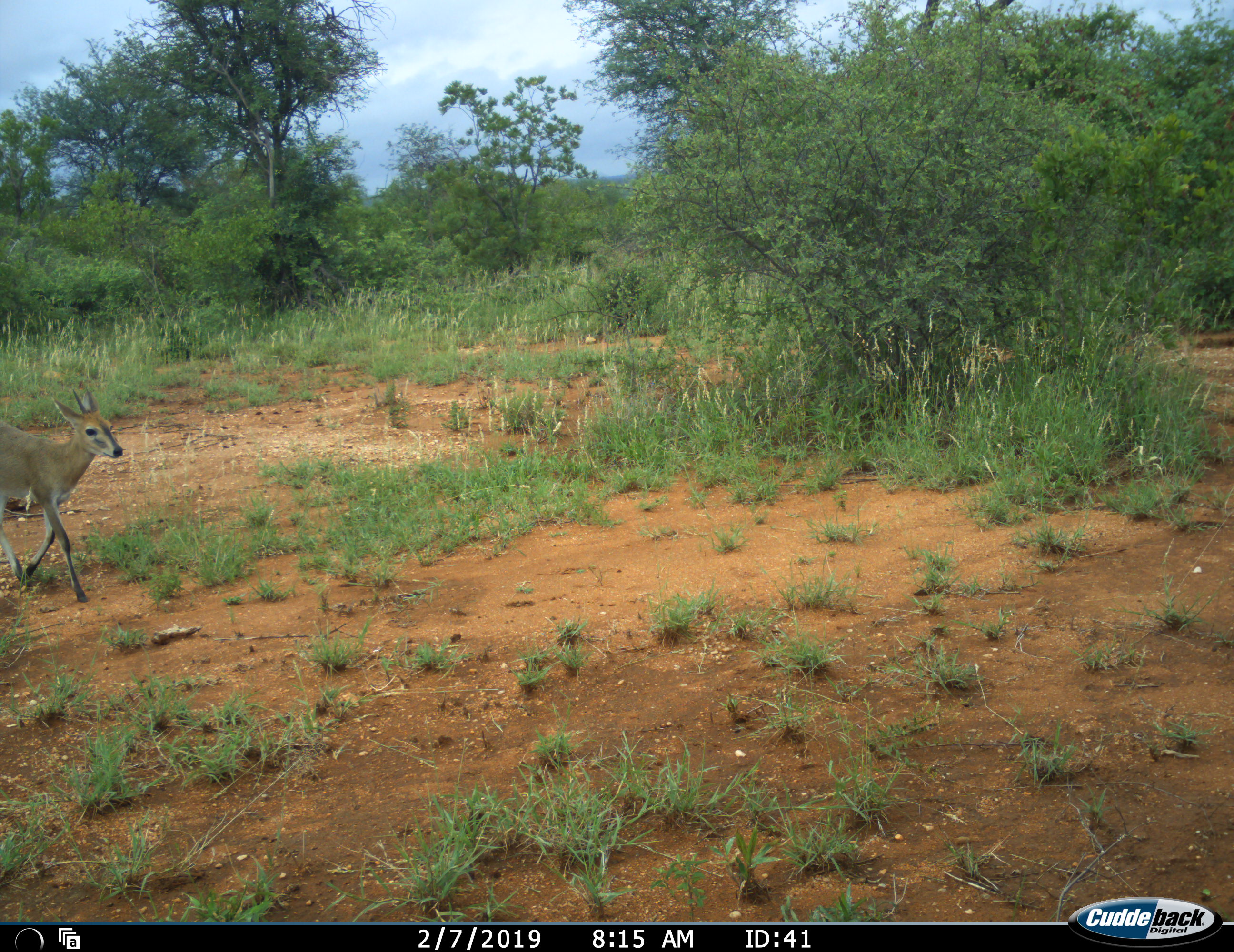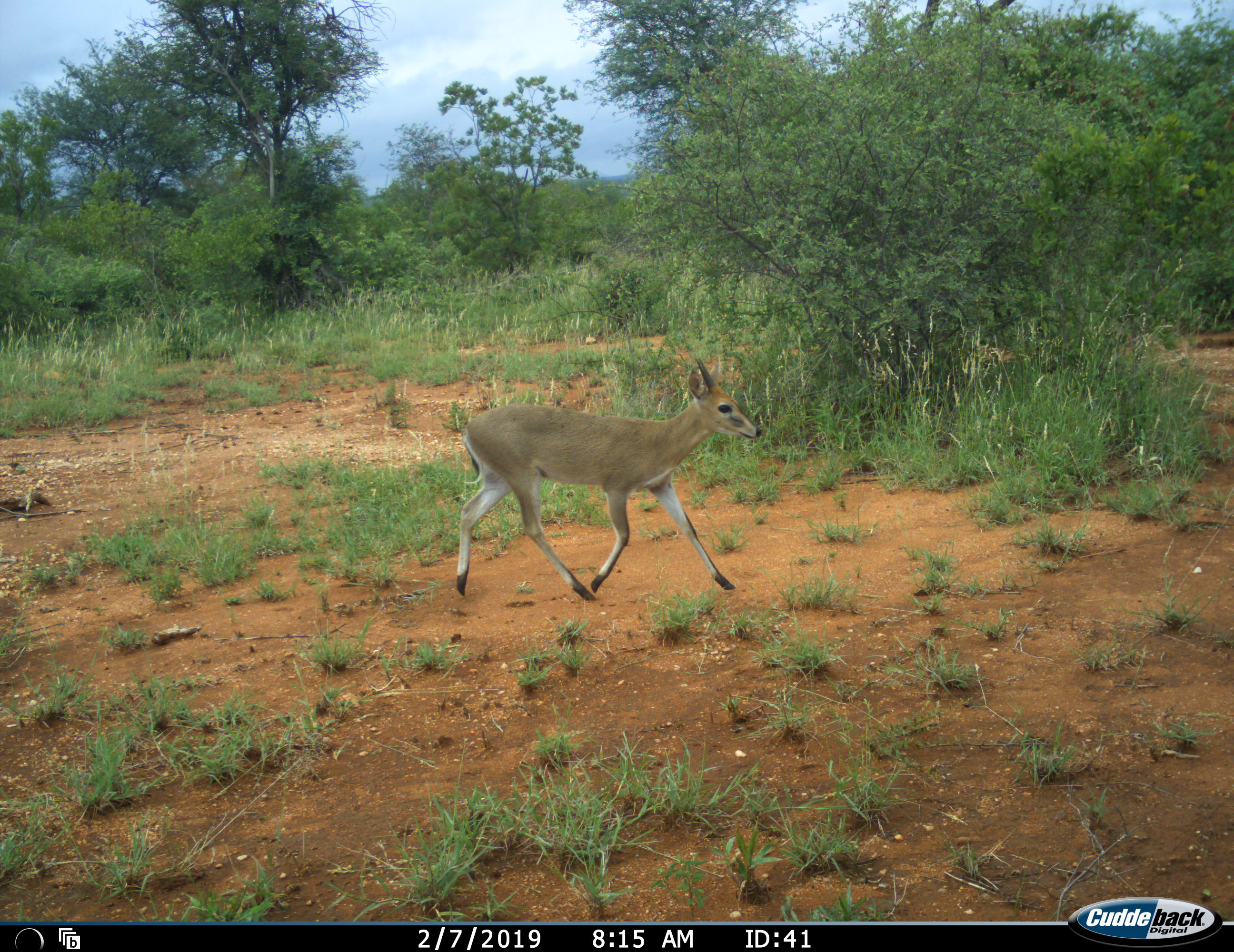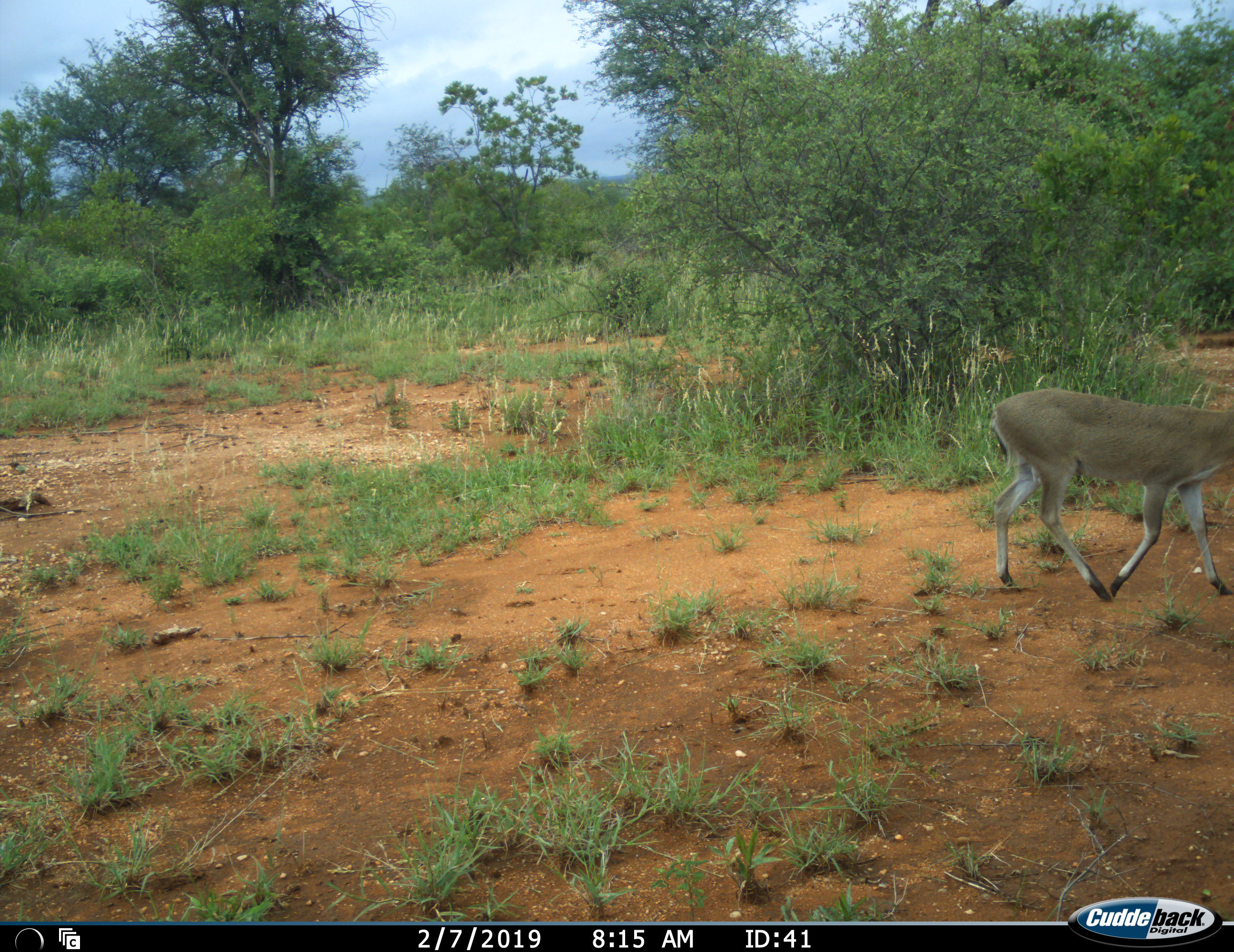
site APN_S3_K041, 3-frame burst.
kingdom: Animalia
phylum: Chordata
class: Mammalia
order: Artiodactyla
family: Bovidae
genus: Sylvicapra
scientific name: Sylvicapra grimmia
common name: common duiker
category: duikercommongrey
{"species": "duikercommongrey (common duiker) (Sylvicapra grimmia)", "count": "1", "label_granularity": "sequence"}